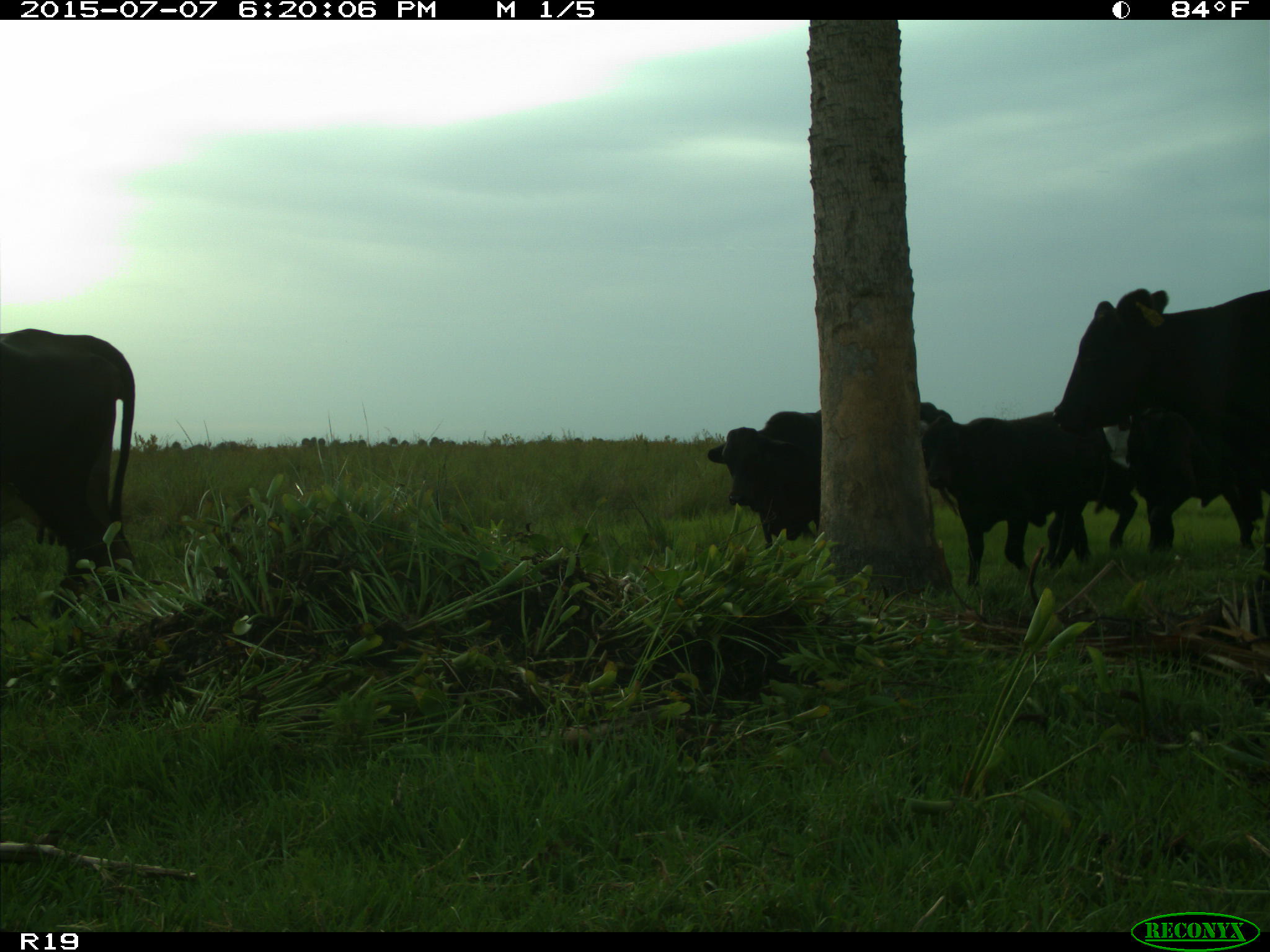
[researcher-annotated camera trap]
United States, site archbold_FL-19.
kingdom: Animalia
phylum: Chordata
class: Mammalia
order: Artiodactyla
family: Bovidae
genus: Bos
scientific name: Bos taurus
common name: domestic cow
Bos taurus (domestic cow).